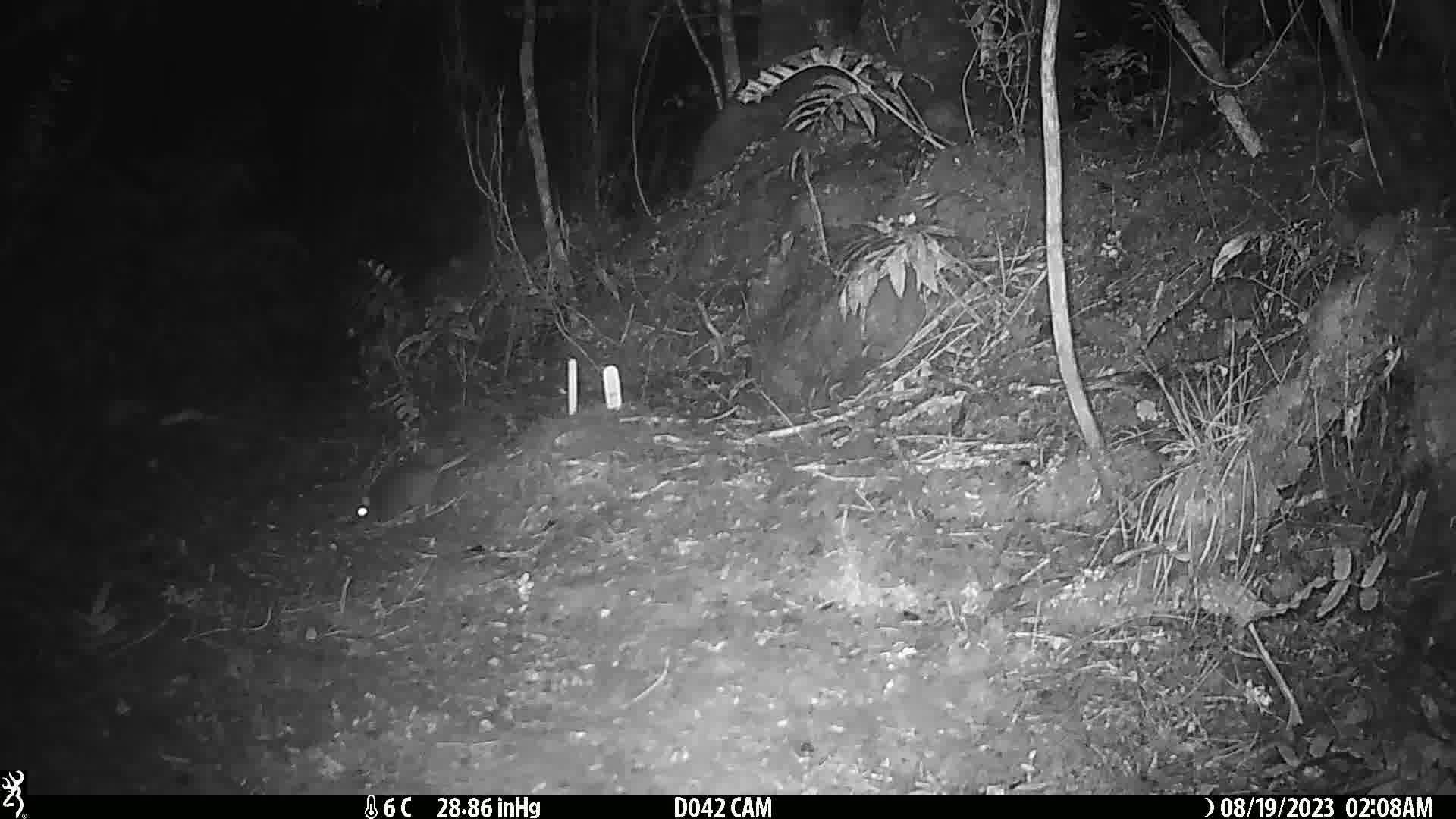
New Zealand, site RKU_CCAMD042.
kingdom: Animalia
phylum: Chordata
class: Mammalia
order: Rodentia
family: Muridae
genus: Rattus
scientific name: Rattus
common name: rat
Rat (Rattus).